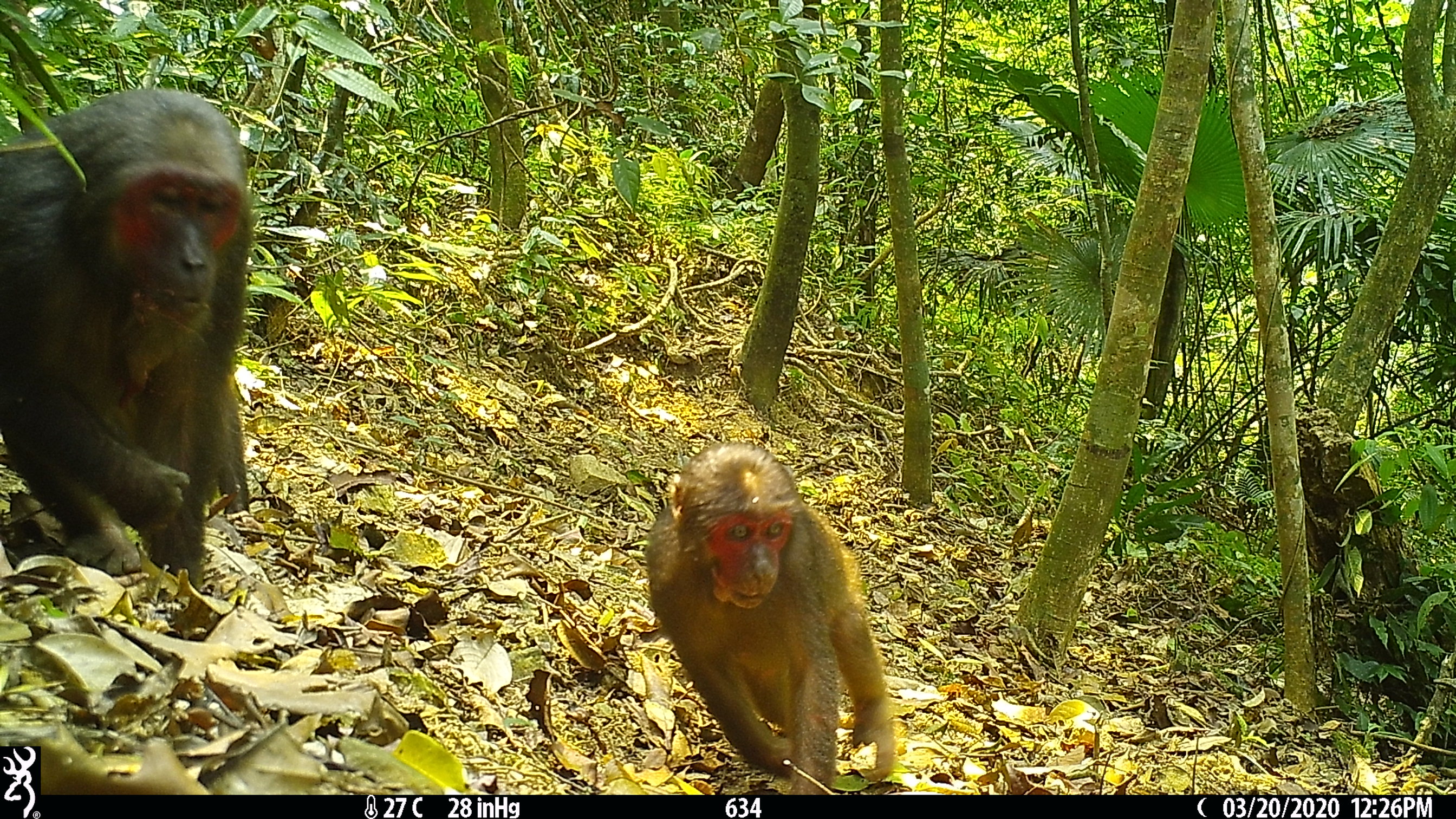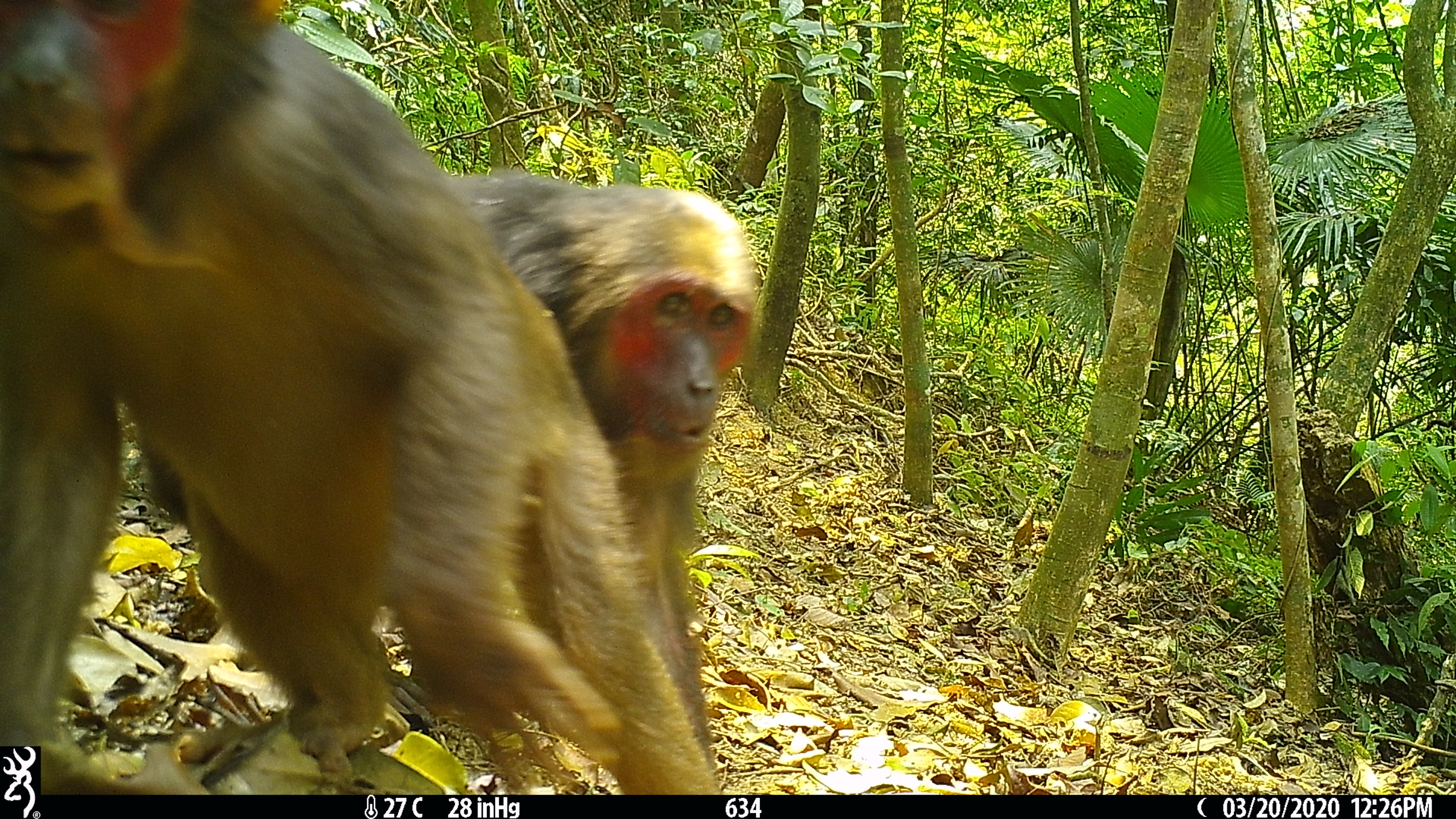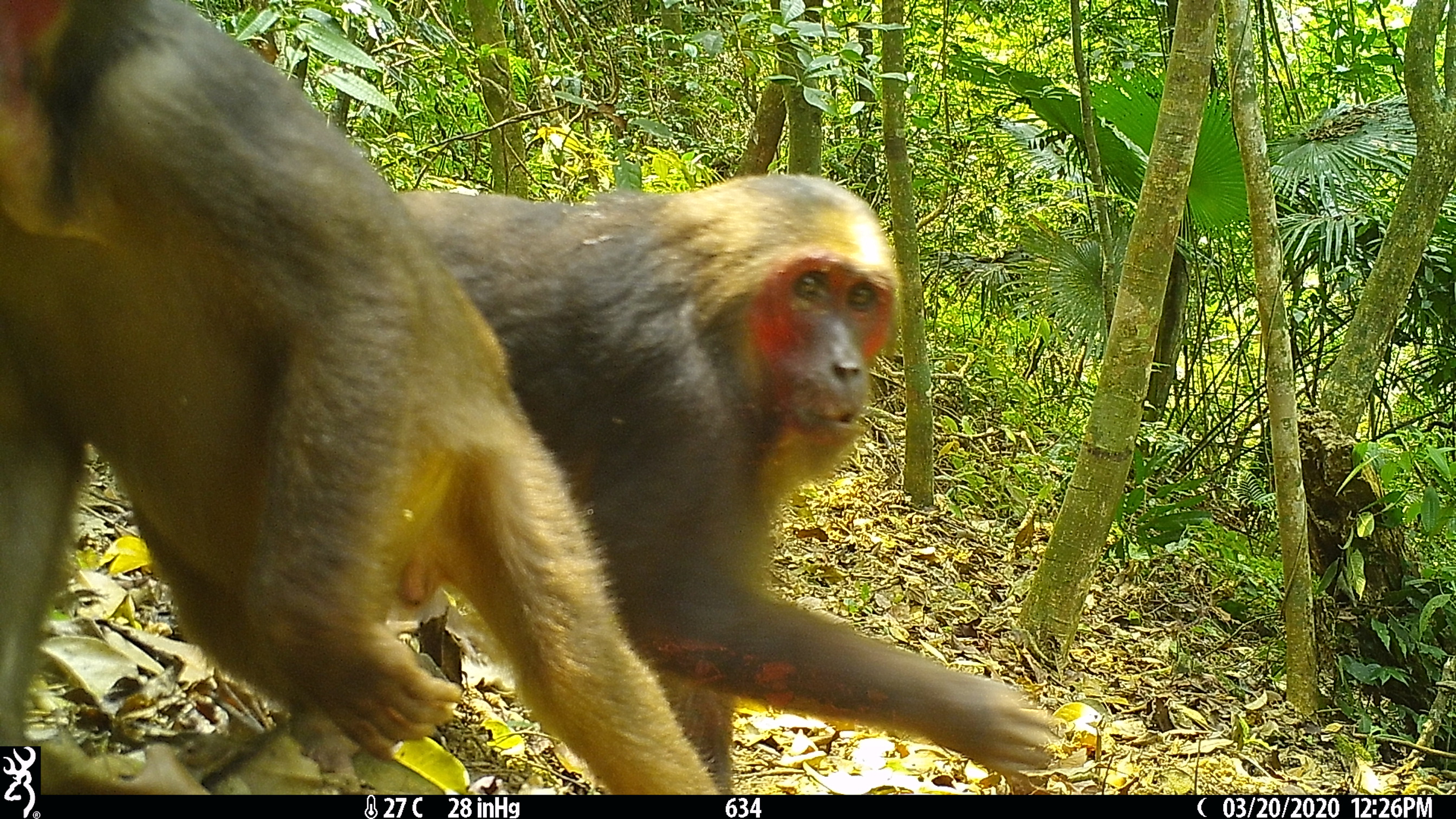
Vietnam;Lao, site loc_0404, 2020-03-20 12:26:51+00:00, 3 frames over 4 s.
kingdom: Animalia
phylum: Chordata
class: Mammalia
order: Primates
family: Cercopithecidae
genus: Macaca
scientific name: Macaca arctoides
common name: stump-tailed macaque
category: stump tailed macaque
Stump tailed macaque (stump-tailed macaque) (Macaca arctoides). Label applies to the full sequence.